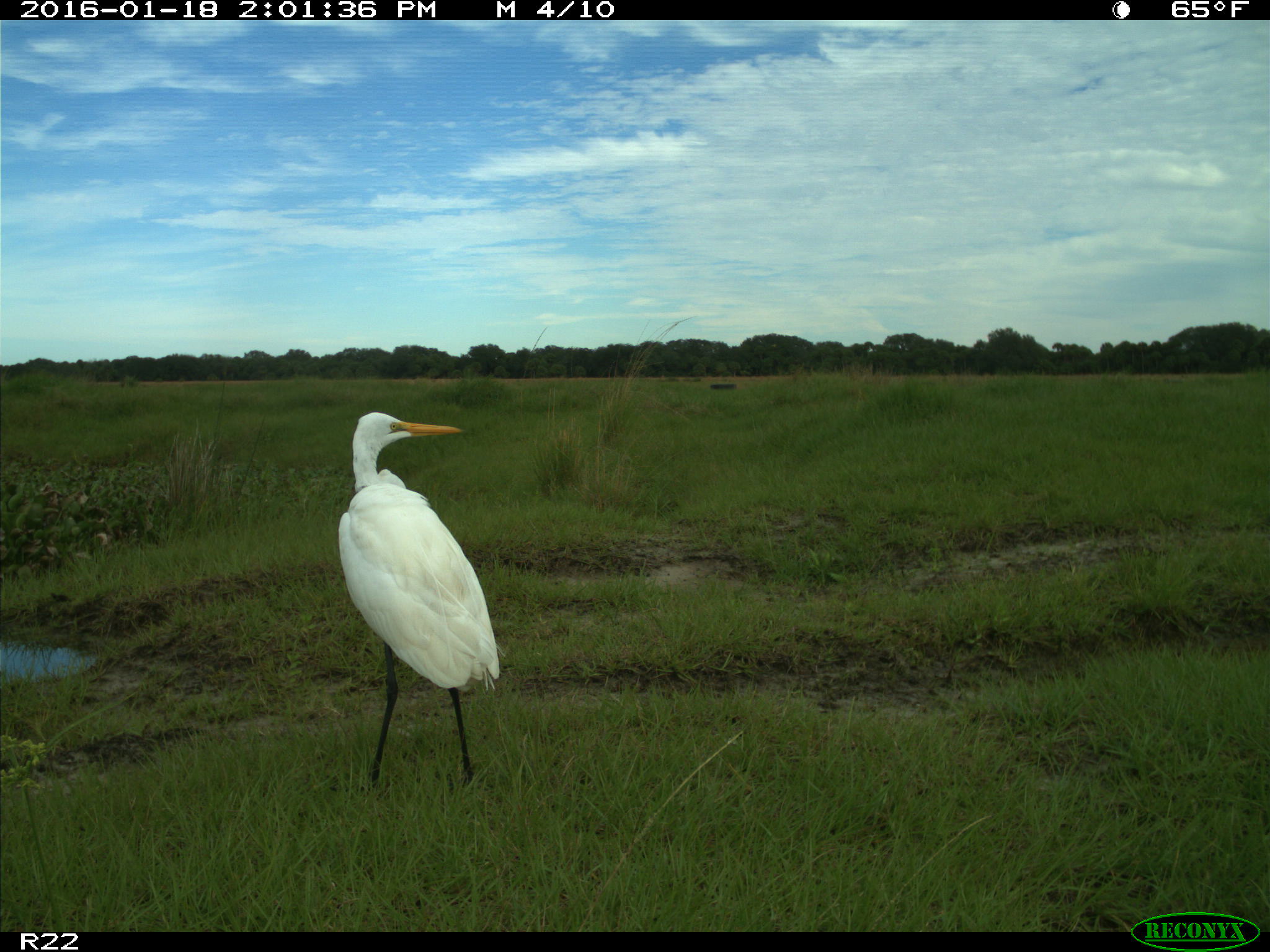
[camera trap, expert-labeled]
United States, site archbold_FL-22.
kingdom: Animalia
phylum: Chordata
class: Aves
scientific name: Aves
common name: birds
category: unidentified bird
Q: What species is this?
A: Unidentified bird (birds) (Aves).